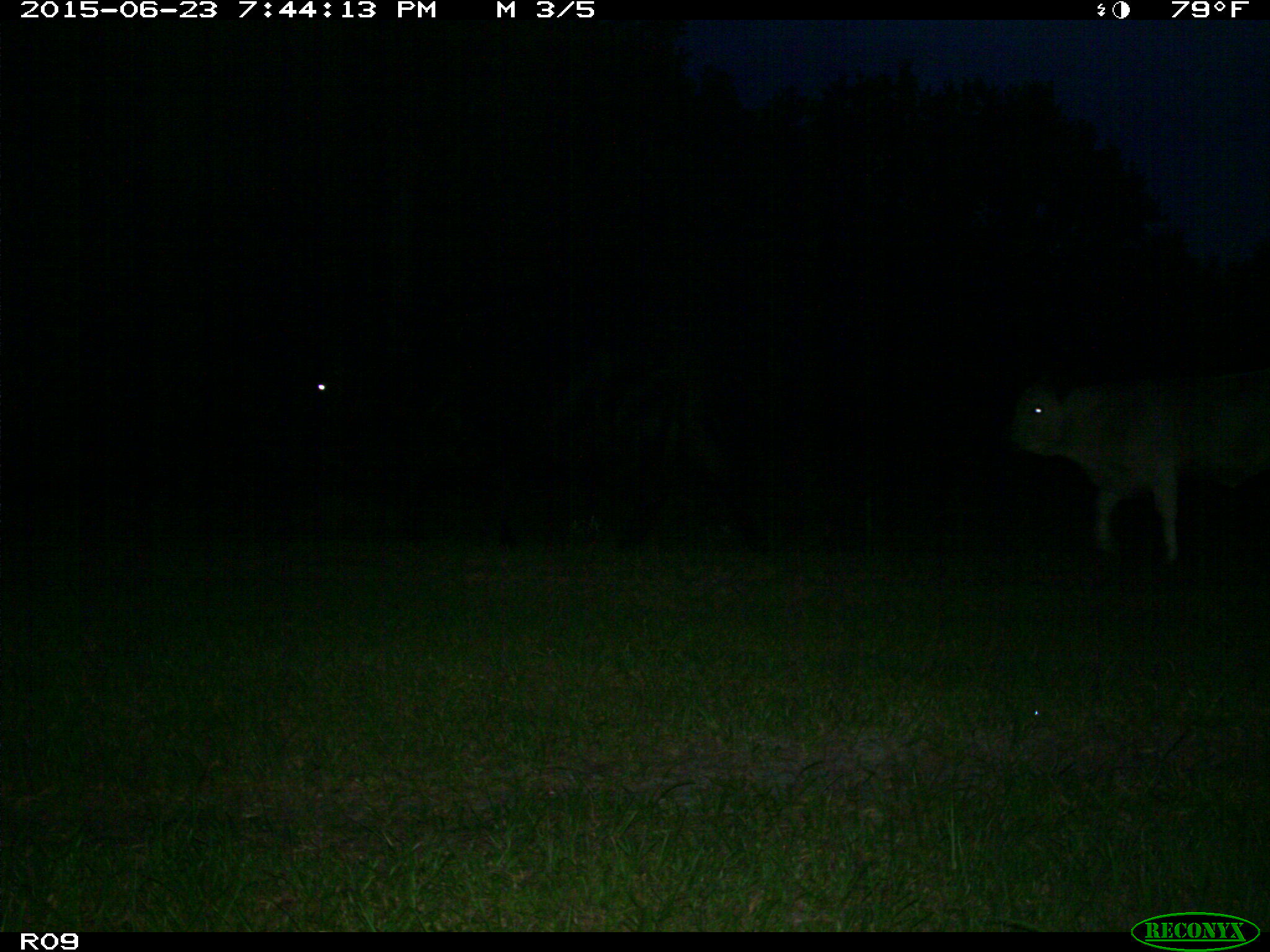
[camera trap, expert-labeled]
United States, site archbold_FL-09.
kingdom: Animalia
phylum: Chordata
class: Mammalia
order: Artiodactyla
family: Bovidae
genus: Bos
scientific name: Bos taurus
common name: domestic cow